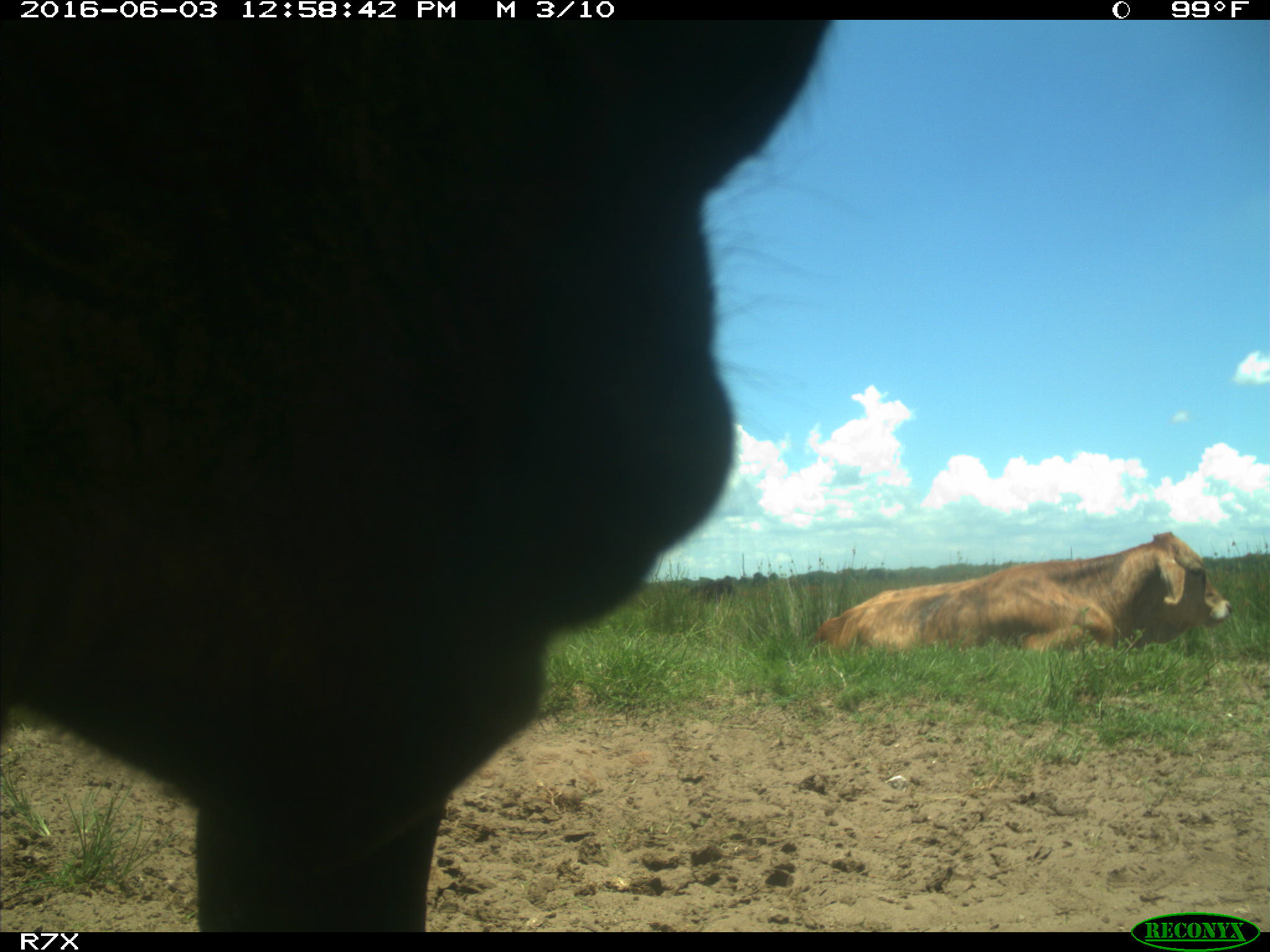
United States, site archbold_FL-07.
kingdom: Animalia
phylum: Chordata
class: Mammalia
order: Artiodactyla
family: Bovidae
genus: Bos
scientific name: Bos taurus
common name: domestic cow